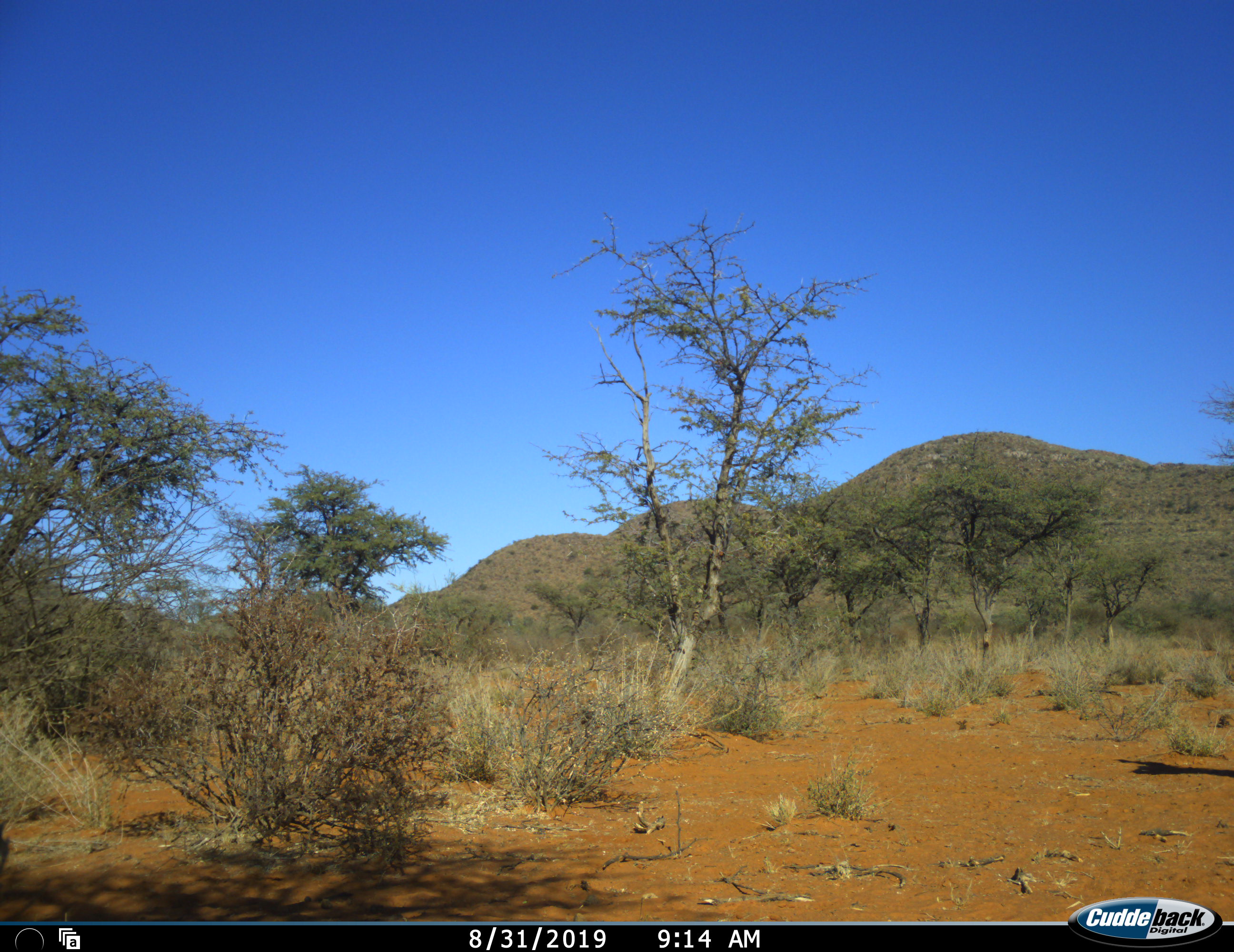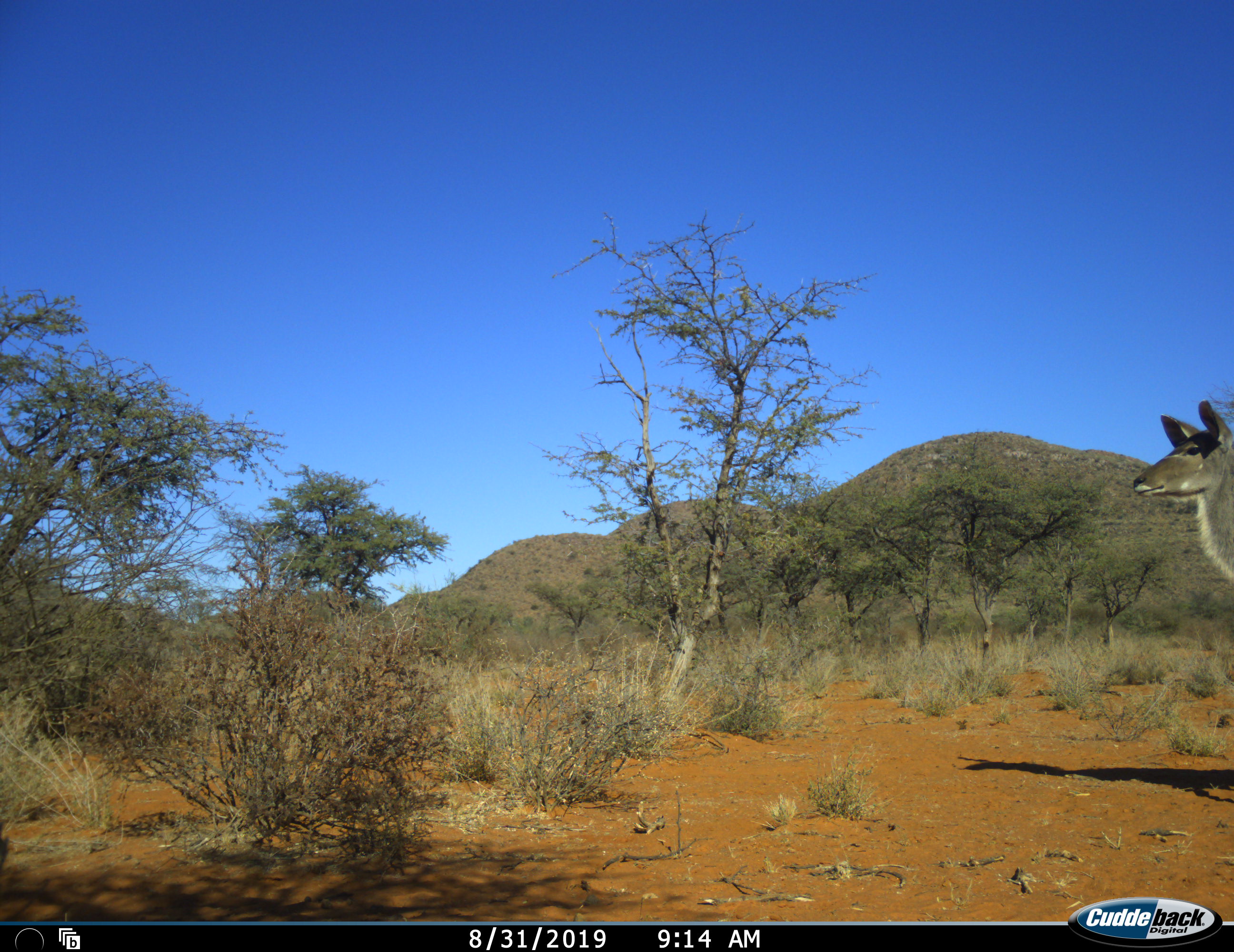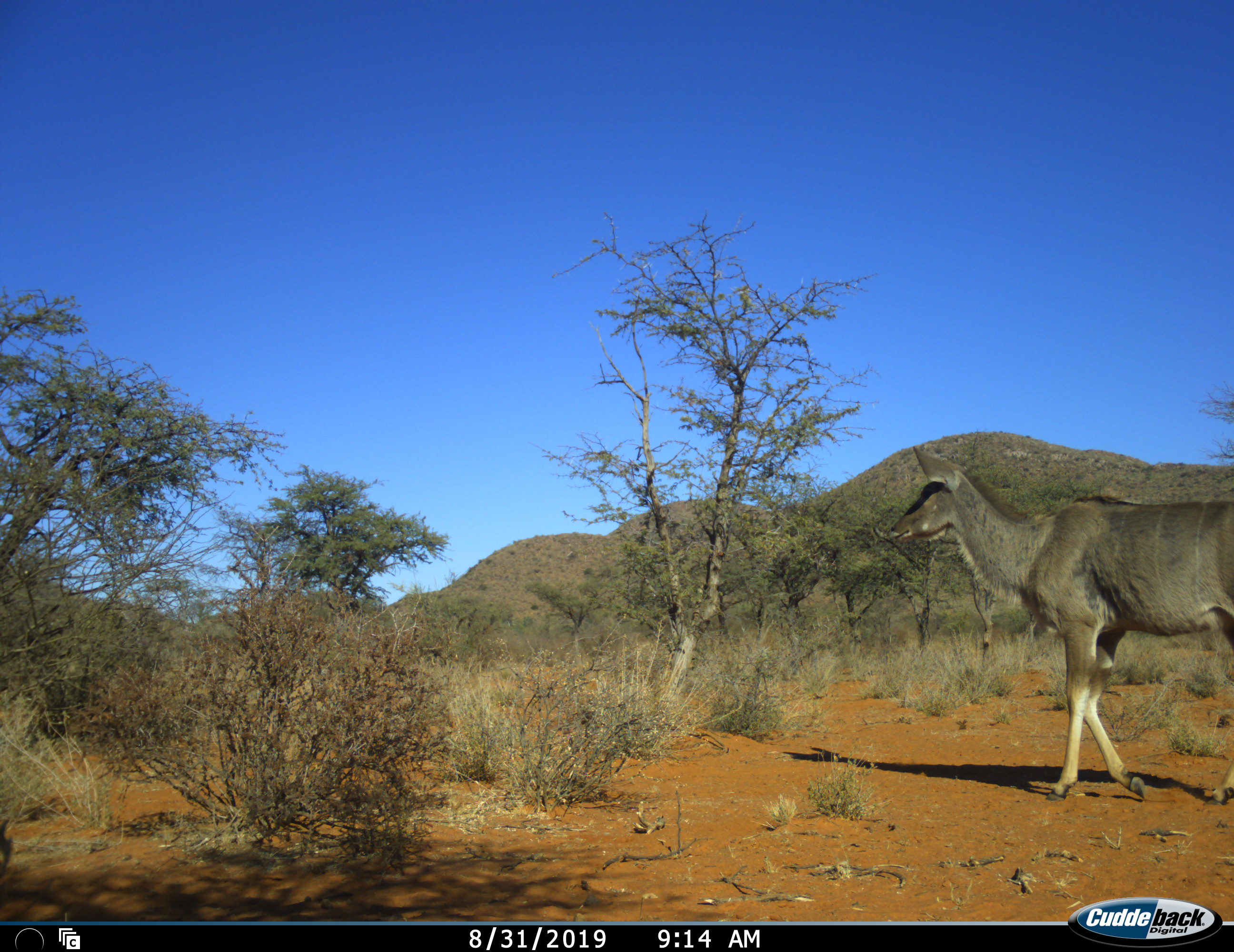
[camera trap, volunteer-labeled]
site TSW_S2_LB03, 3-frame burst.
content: unidentified animal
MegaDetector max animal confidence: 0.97